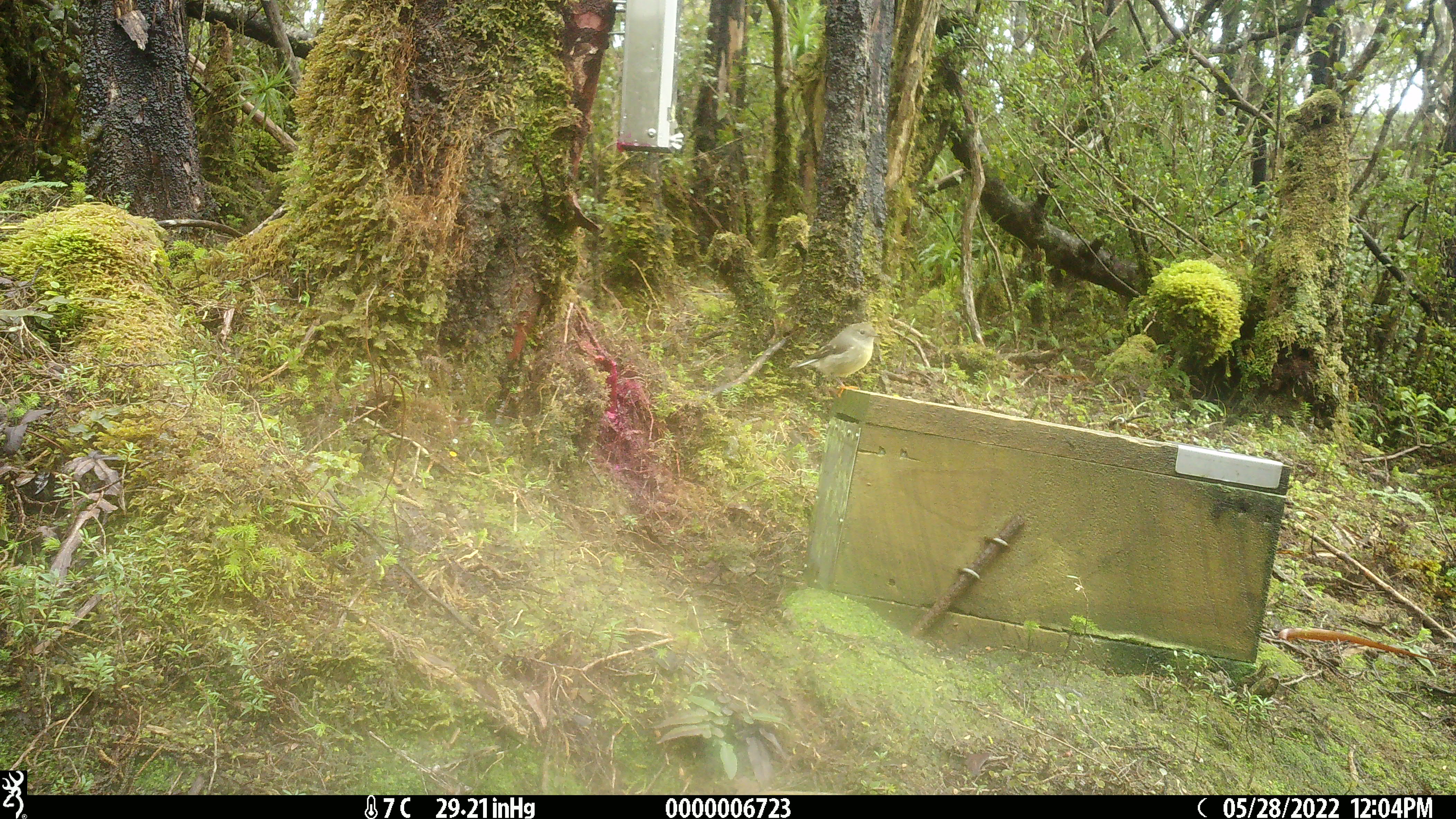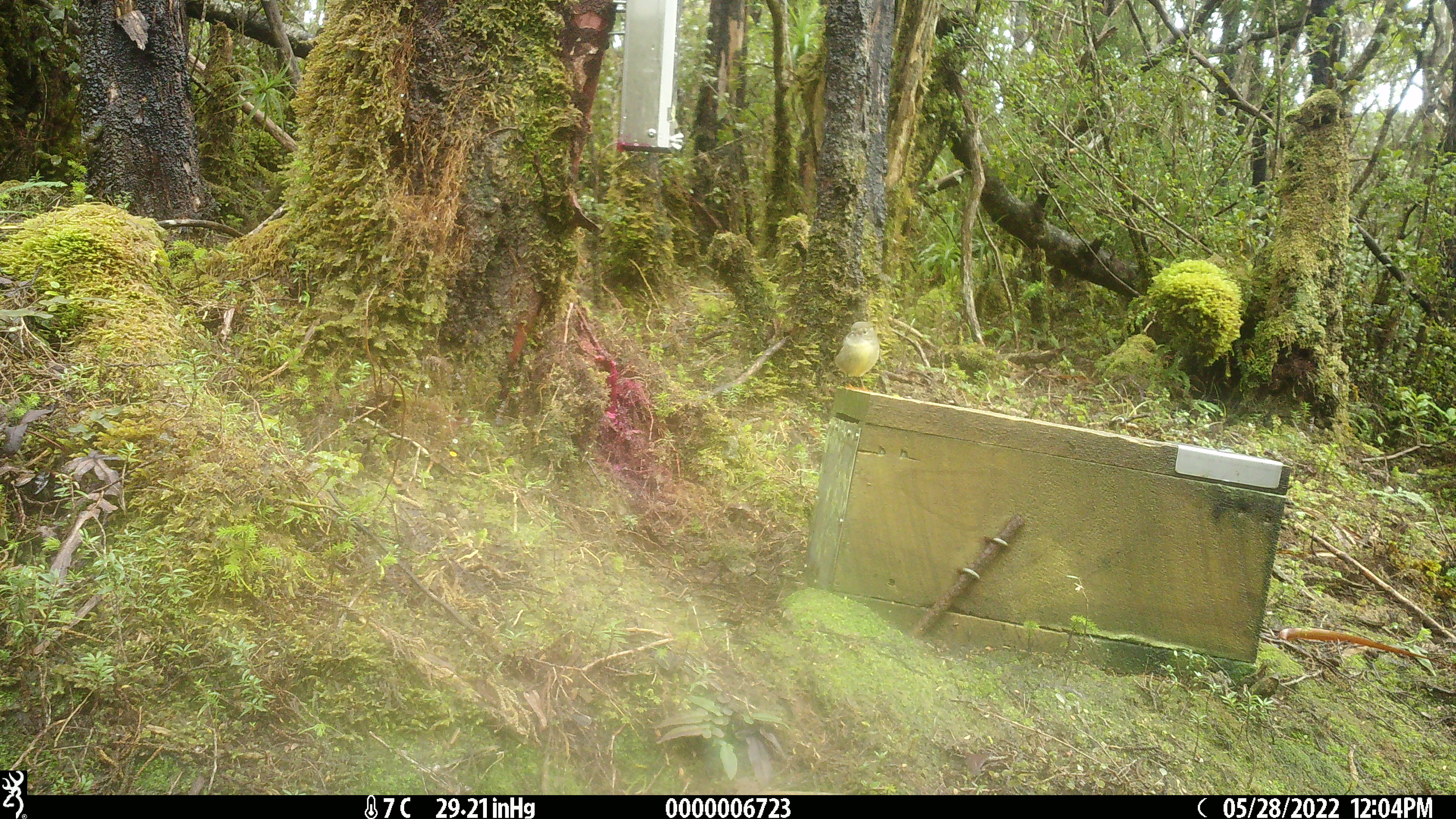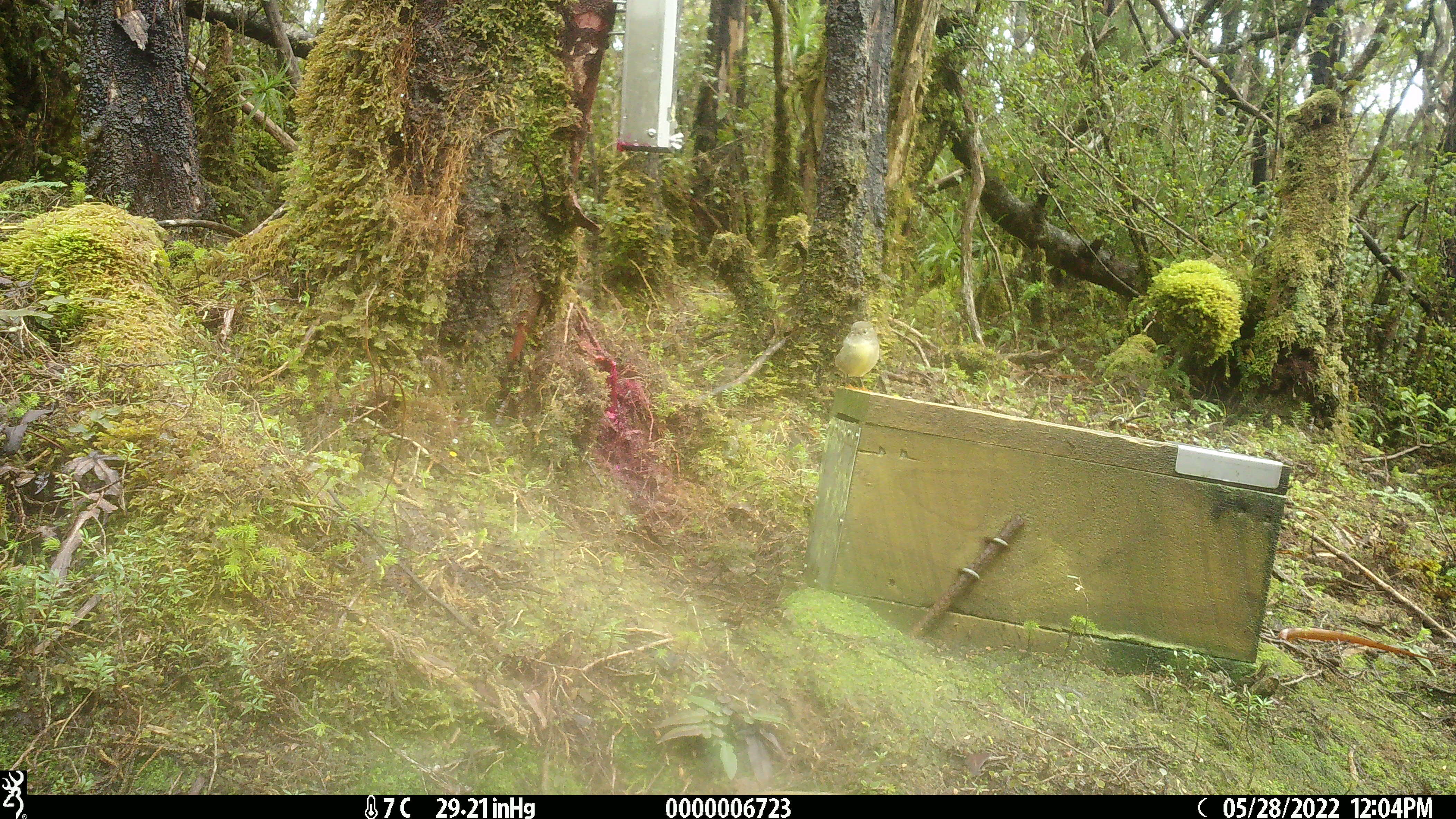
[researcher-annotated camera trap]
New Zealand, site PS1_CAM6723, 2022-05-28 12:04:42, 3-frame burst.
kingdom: Animalia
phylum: Chordata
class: Aves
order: Passeriformes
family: Petroicidae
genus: Petroica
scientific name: Petroica macrocephala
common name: tomtit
Tomtit (Petroica macrocephala).